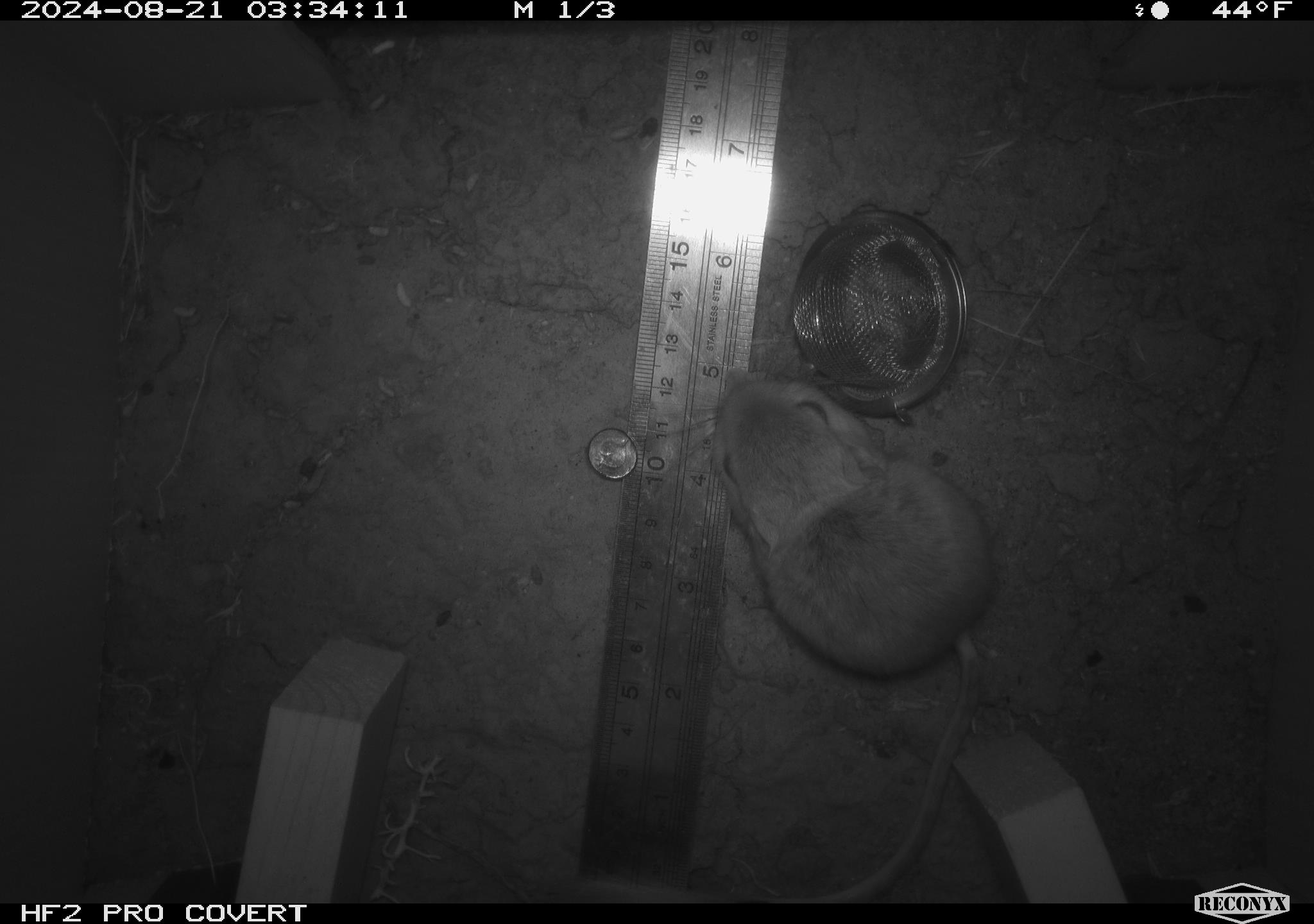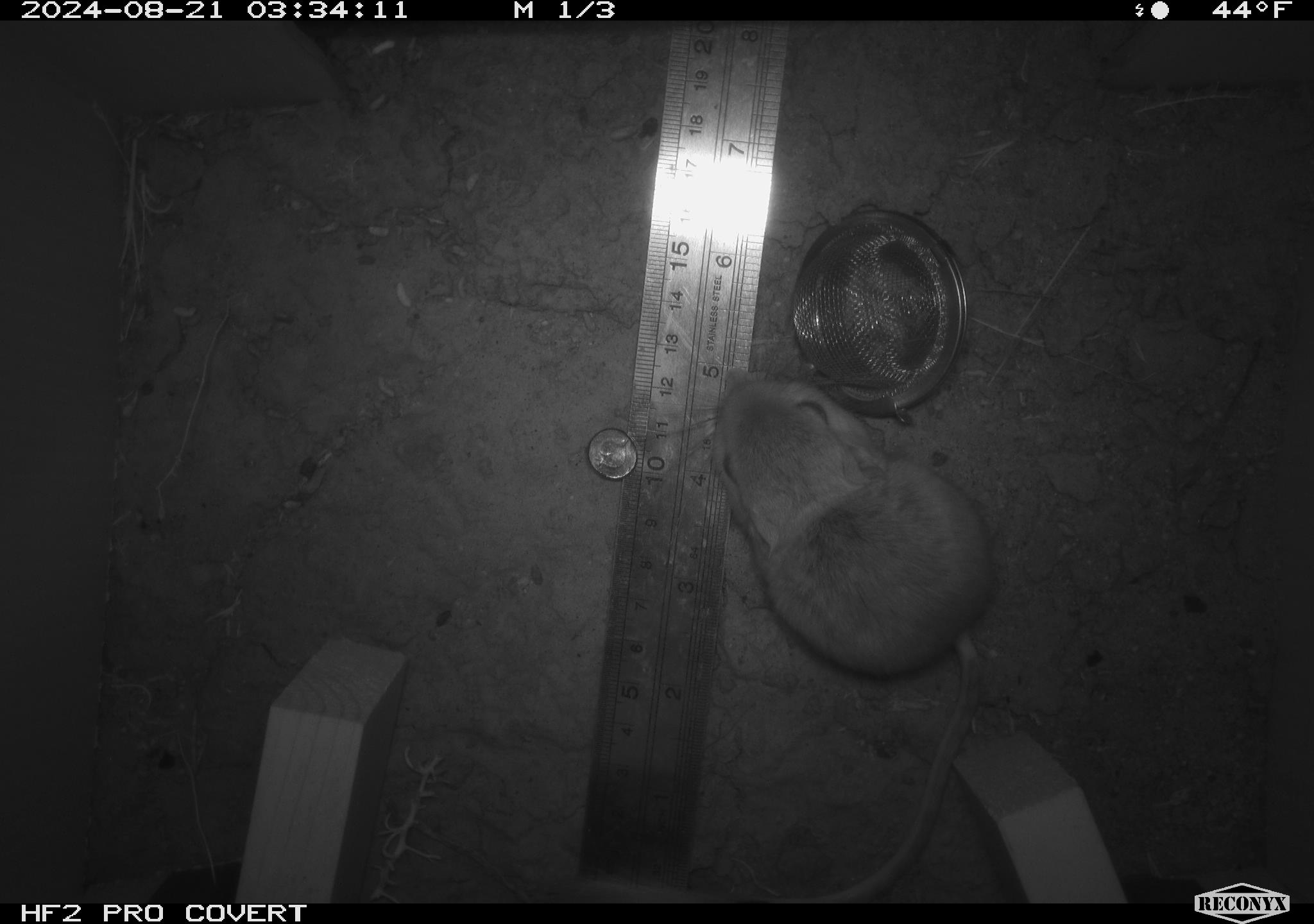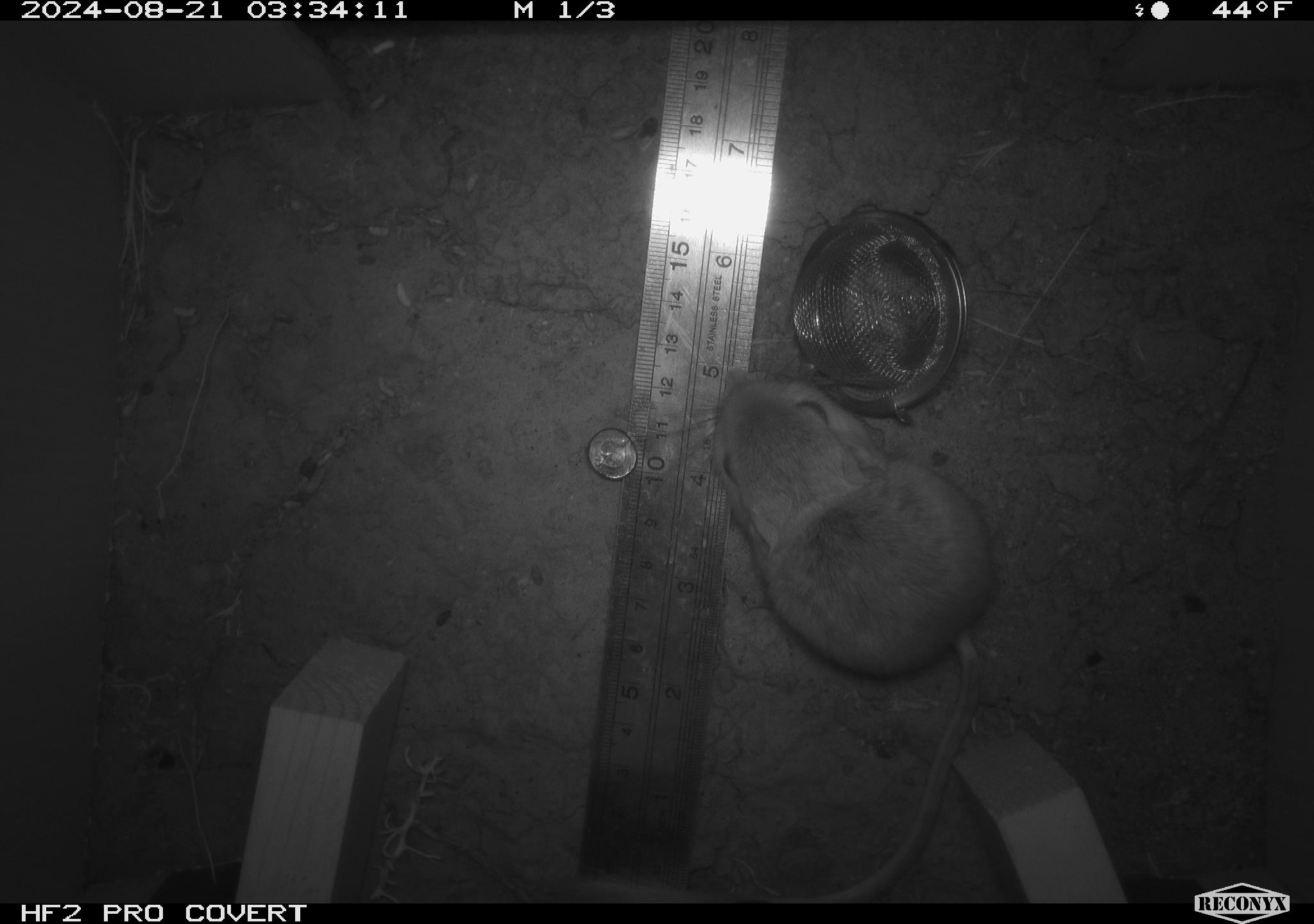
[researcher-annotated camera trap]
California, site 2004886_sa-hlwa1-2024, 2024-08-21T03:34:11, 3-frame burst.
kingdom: Animalia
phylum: Chordata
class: Mammalia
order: Rodentia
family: Heteromyidae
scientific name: Heteromyidae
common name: kangaroo rats and pocket mice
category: heteromyidae family